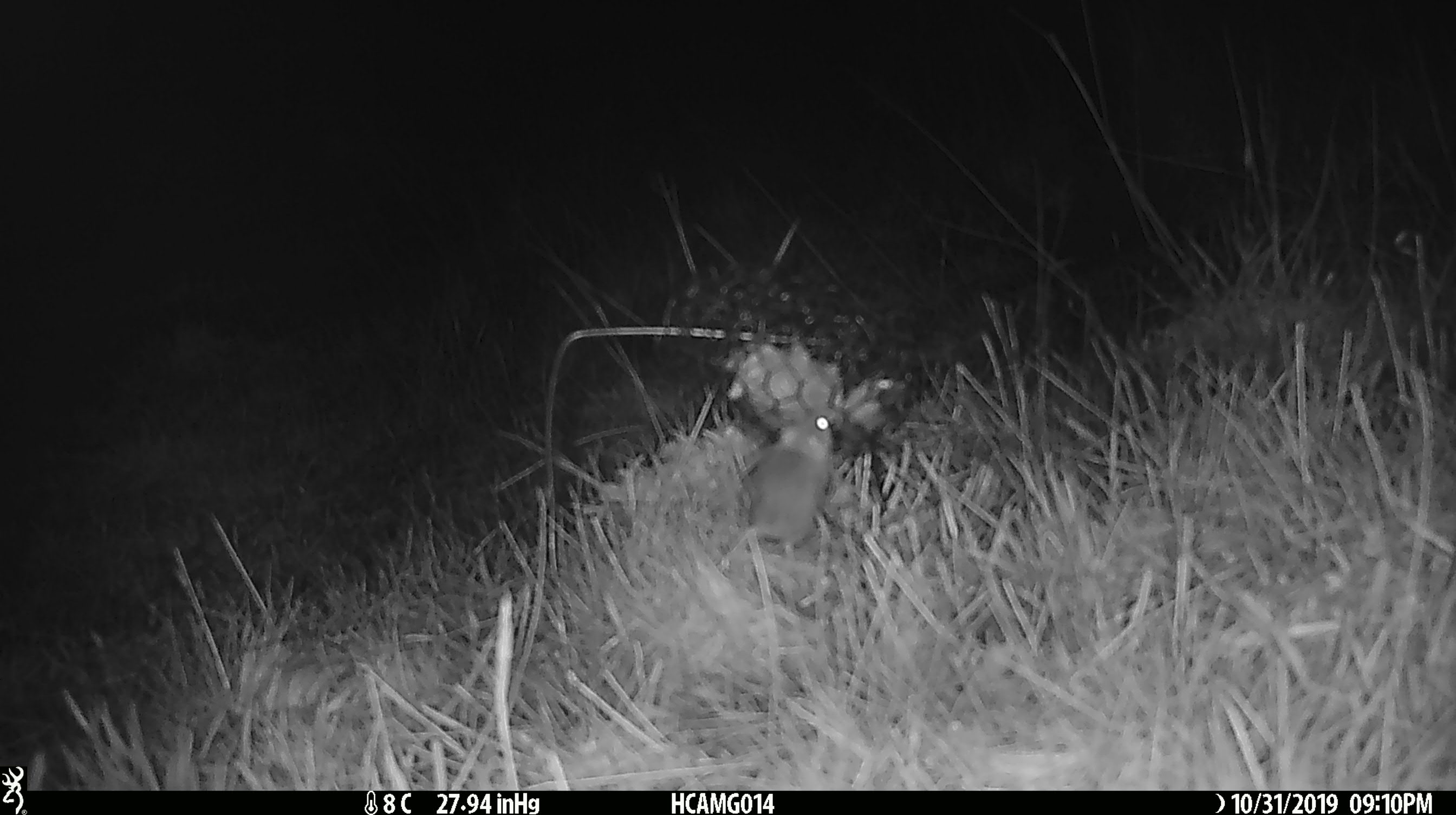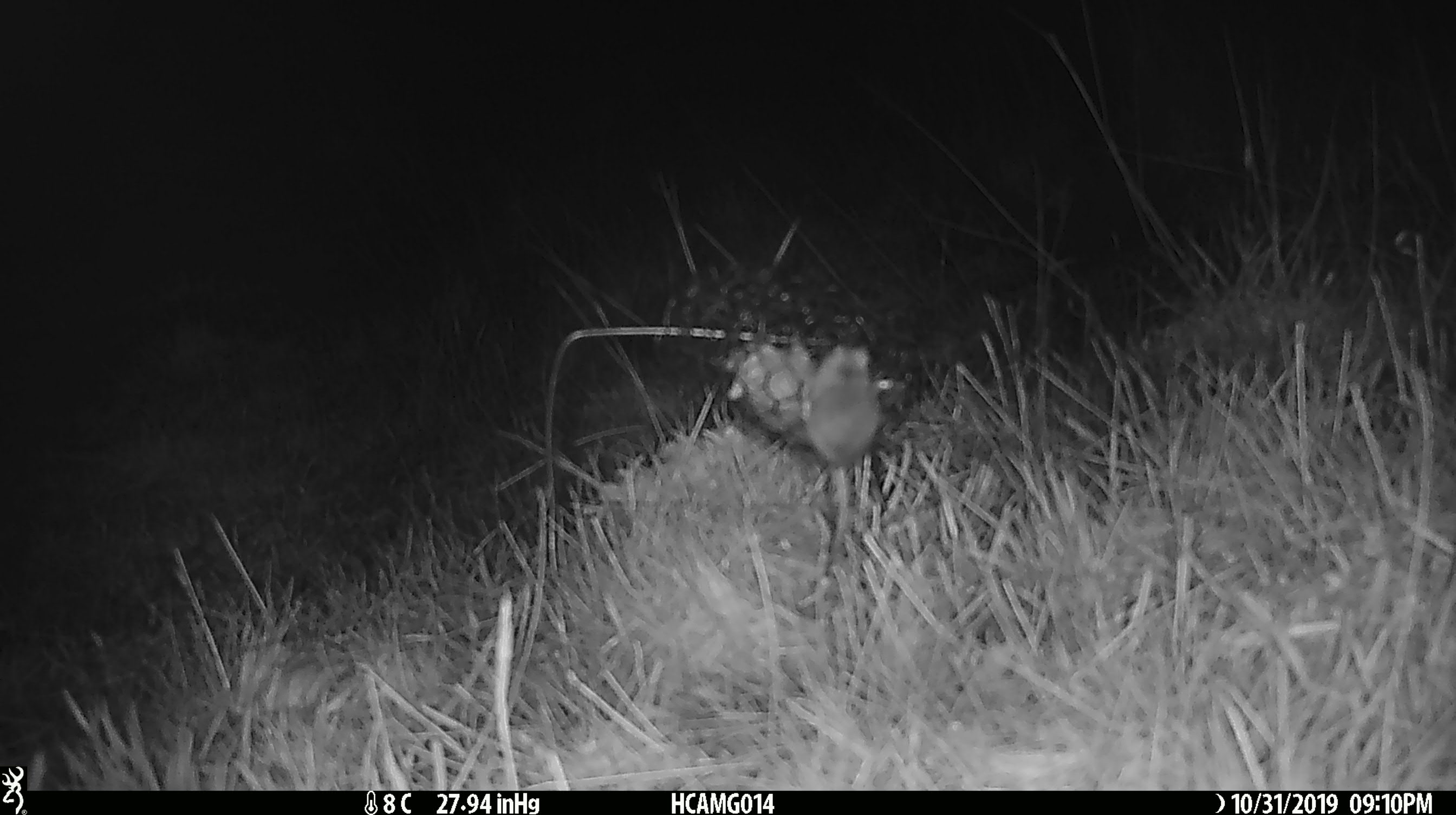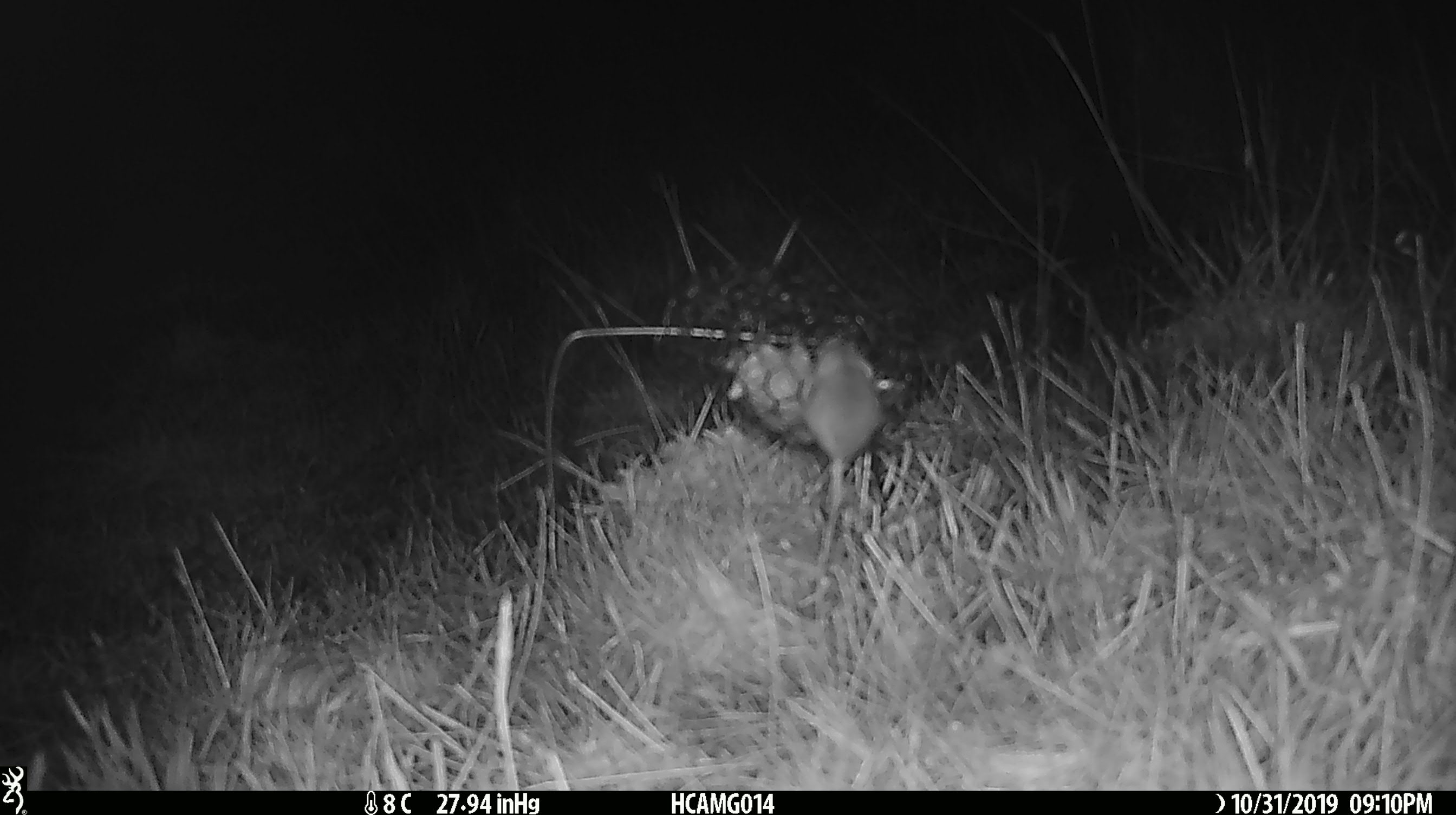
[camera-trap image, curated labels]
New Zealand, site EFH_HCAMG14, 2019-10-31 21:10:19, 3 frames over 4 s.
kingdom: Animalia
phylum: Chordata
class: Mammalia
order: Rodentia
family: Muridae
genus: Mus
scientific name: Mus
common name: mouse